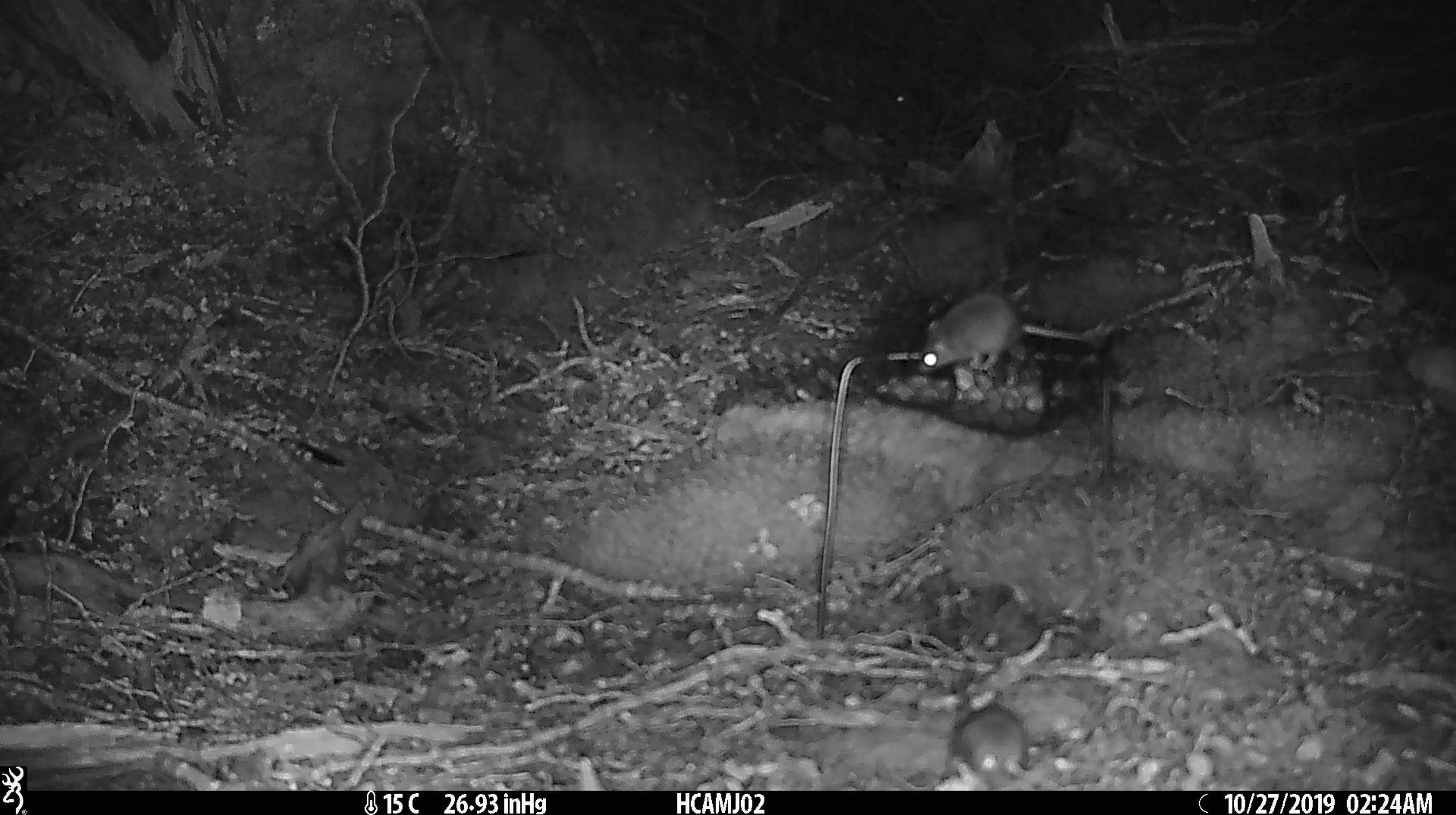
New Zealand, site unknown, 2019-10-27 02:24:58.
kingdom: Animalia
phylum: Chordata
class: Mammalia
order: Rodentia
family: Muridae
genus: Mus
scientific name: Mus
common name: mouse